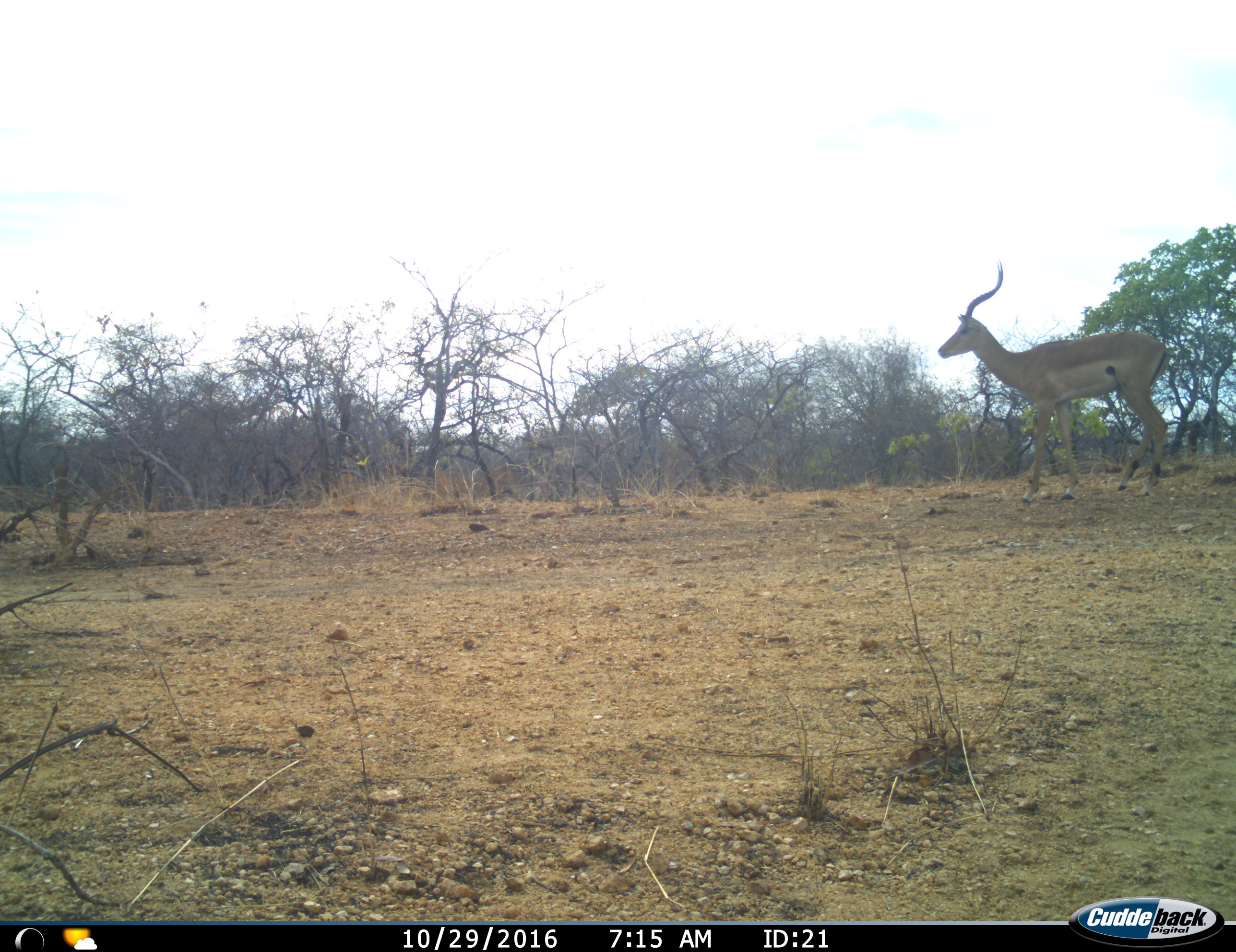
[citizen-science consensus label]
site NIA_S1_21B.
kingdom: Animalia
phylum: Chordata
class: Mammalia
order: Artiodactyla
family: Bovidae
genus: Aepyceros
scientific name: Aepyceros melampus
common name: impala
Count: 1.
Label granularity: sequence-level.